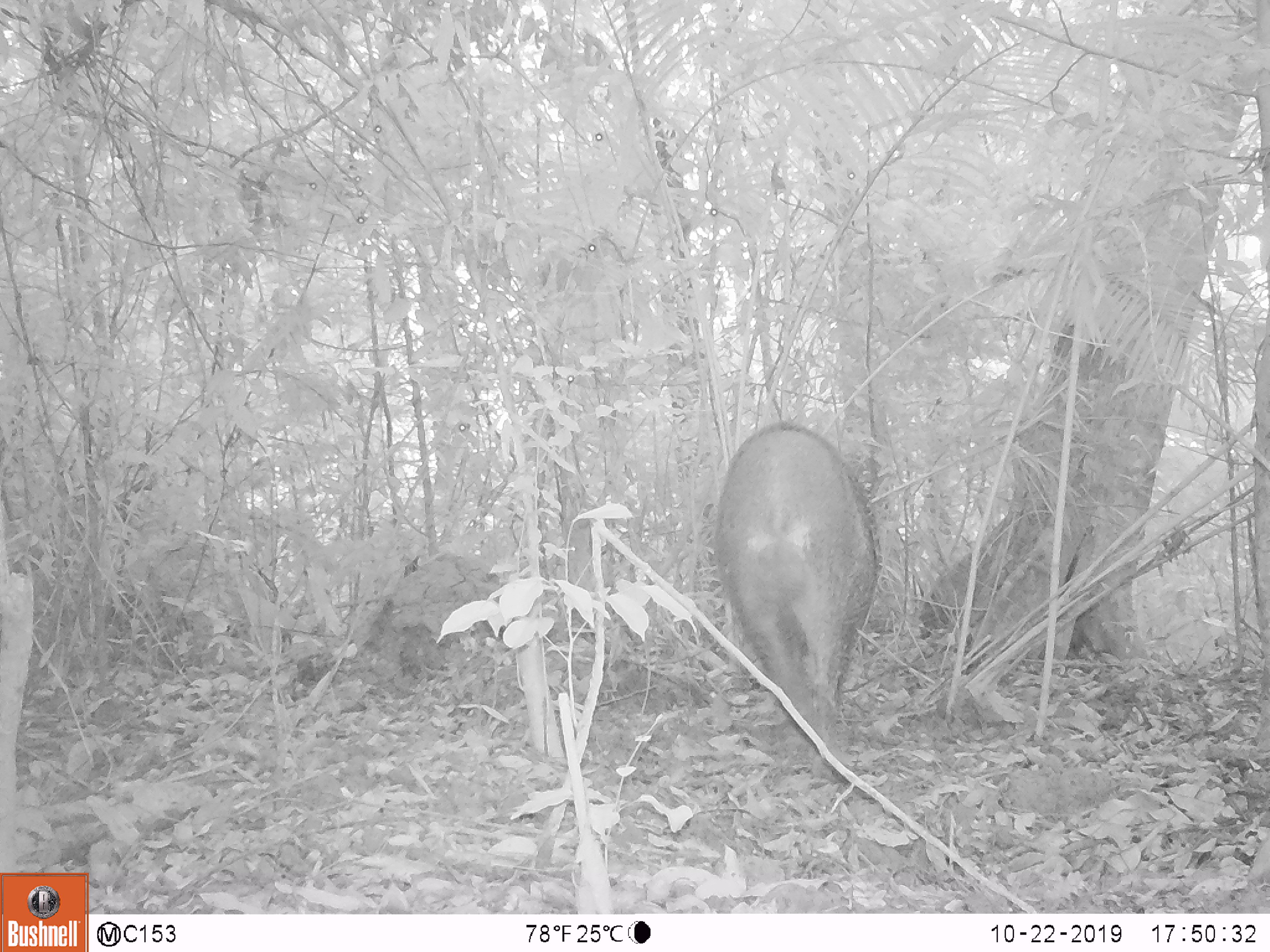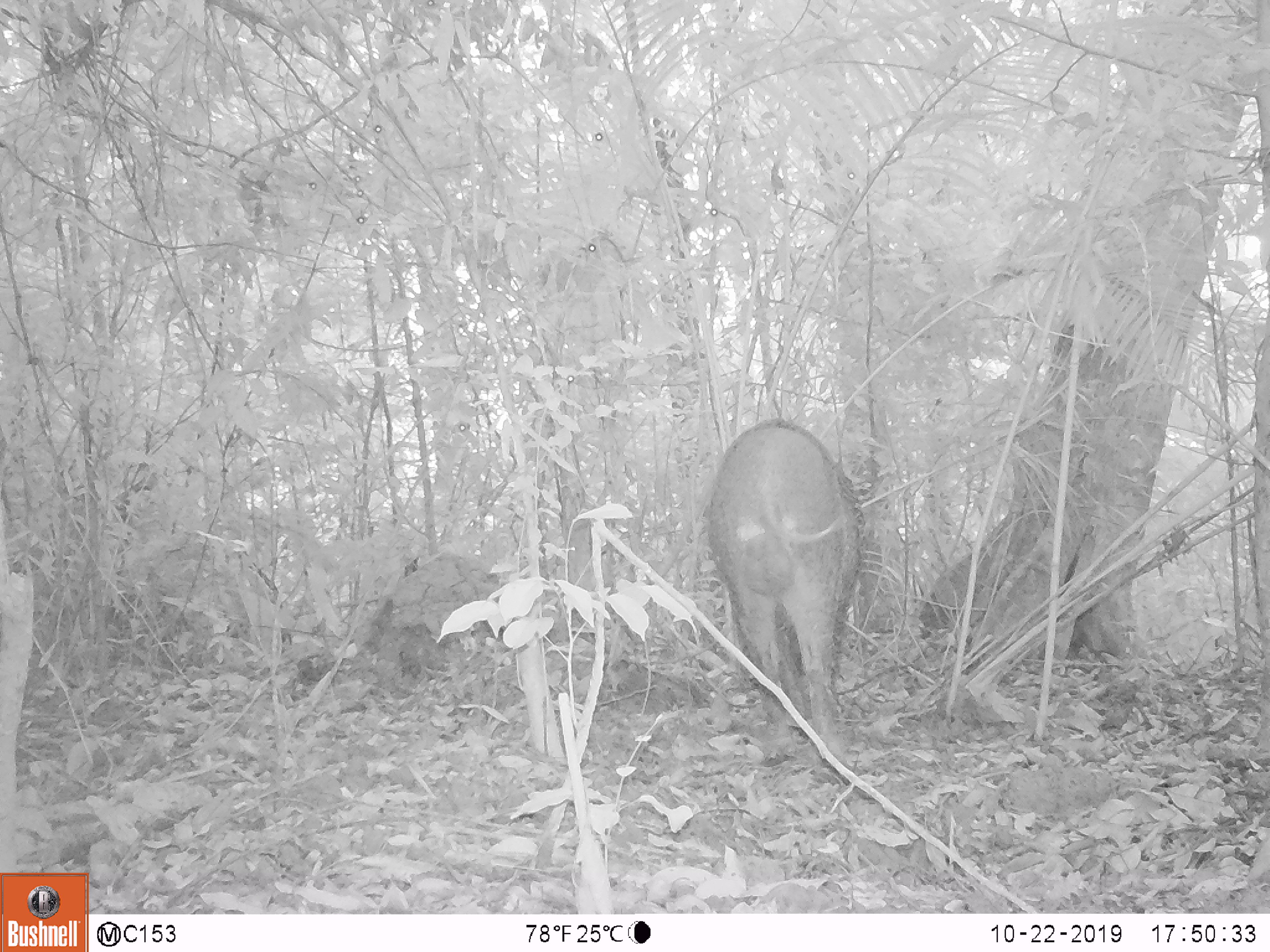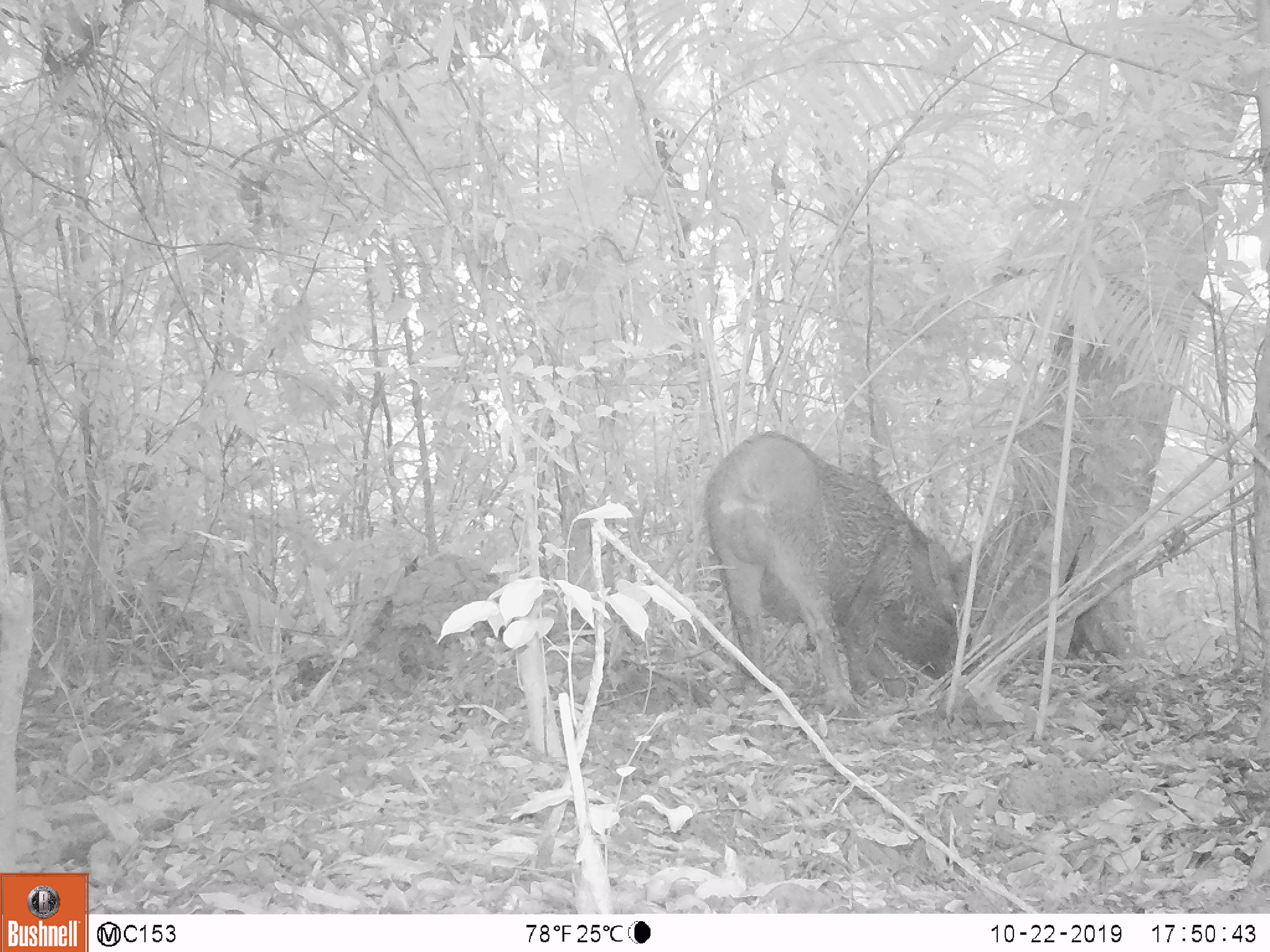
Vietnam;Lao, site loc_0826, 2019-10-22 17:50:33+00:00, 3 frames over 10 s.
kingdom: Animalia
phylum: Chordata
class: Mammalia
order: Artiodactyla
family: Suidae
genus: Sus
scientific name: Sus scrofa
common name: eurasian wild pig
Eurasian wild pig (Sus scrofa). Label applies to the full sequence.